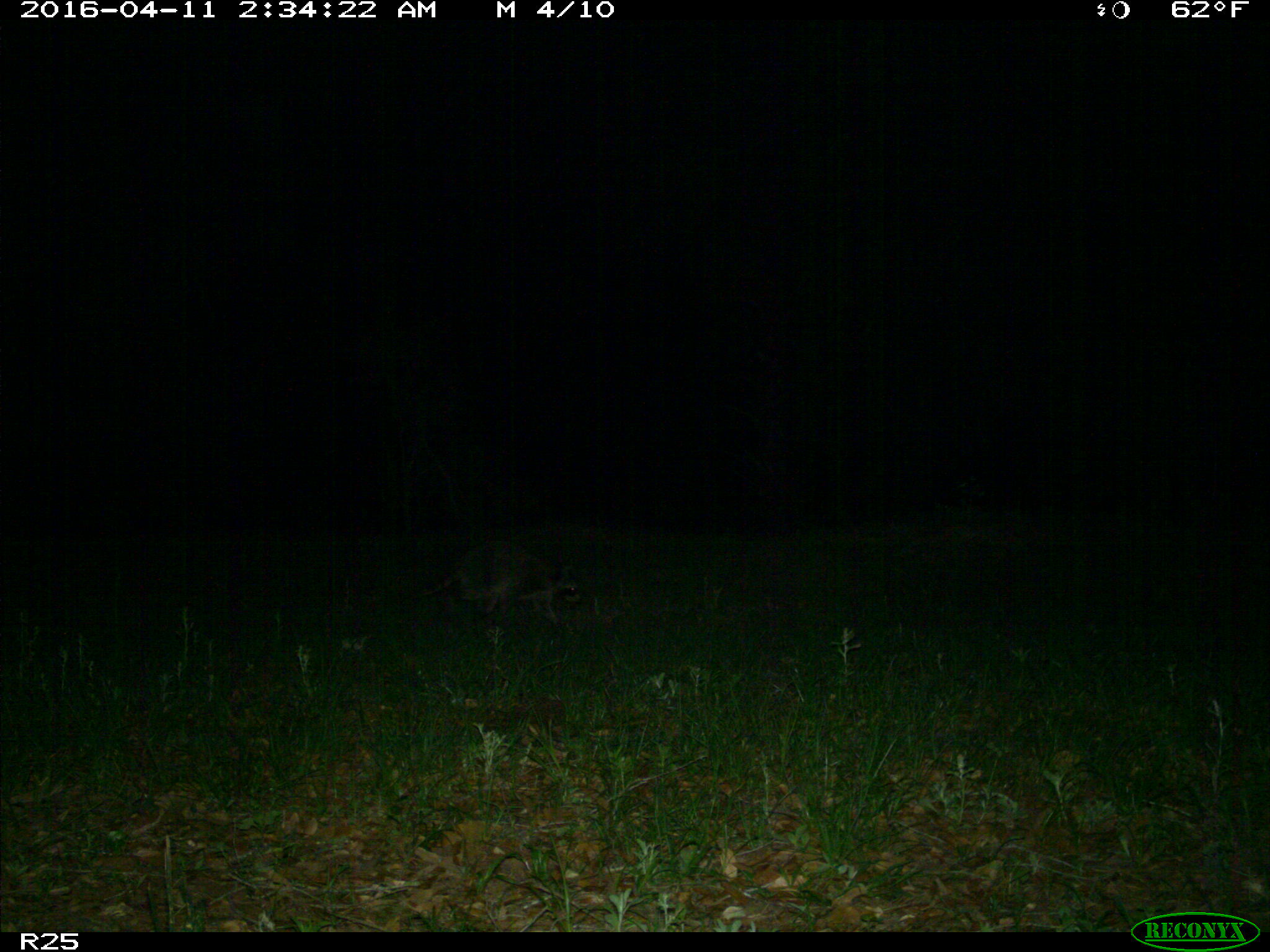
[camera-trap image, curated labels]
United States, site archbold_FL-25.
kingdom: Animalia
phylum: Chordata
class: Mammalia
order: Carnivora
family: Procyonidae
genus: Procyon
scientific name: Procyon lotor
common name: common raccoon